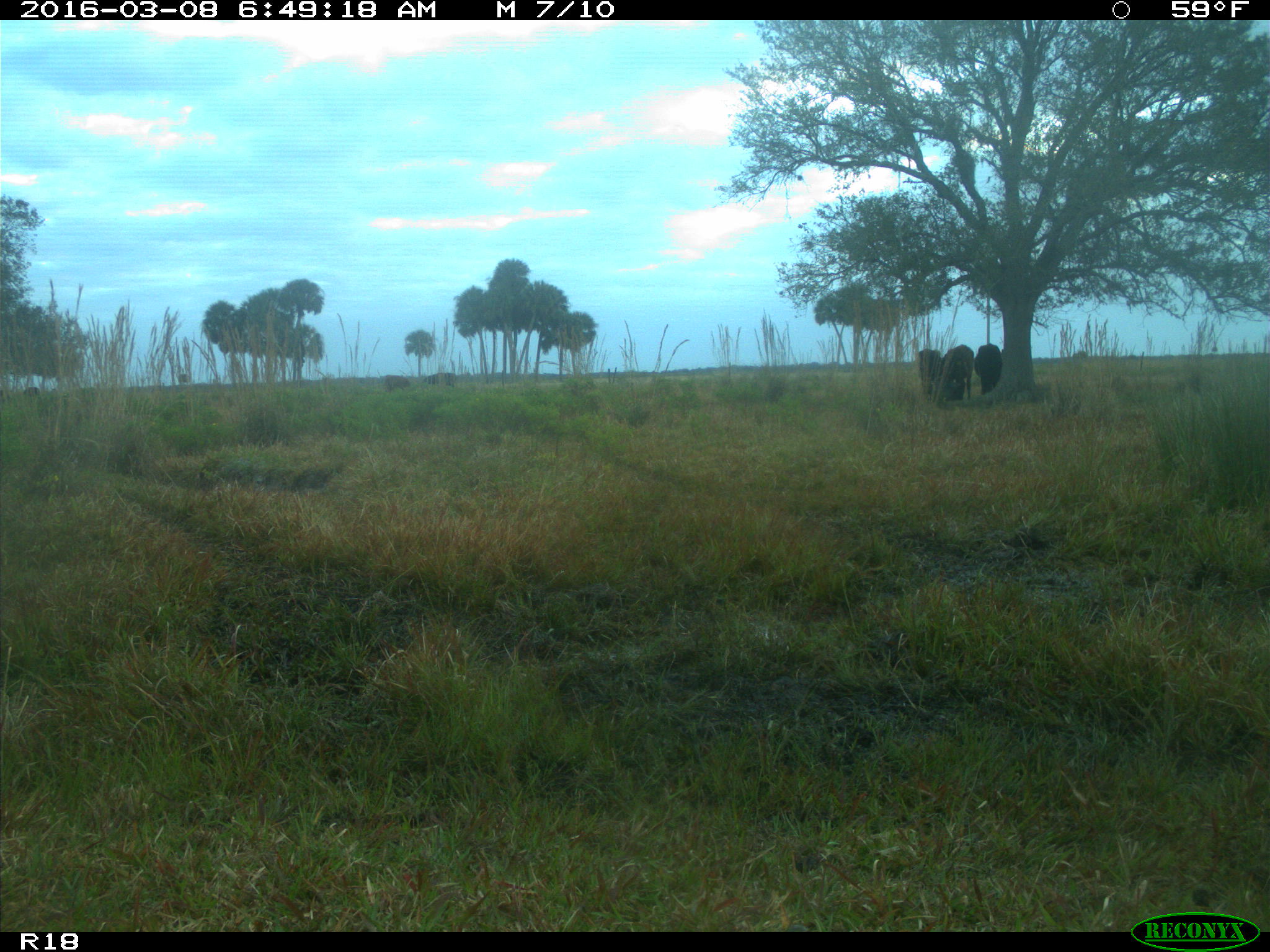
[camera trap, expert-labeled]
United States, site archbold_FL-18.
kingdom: Animalia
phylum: Chordata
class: Mammalia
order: Artiodactyla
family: Bovidae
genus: Bos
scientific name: Bos taurus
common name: domestic cow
Bos taurus (domestic cow).